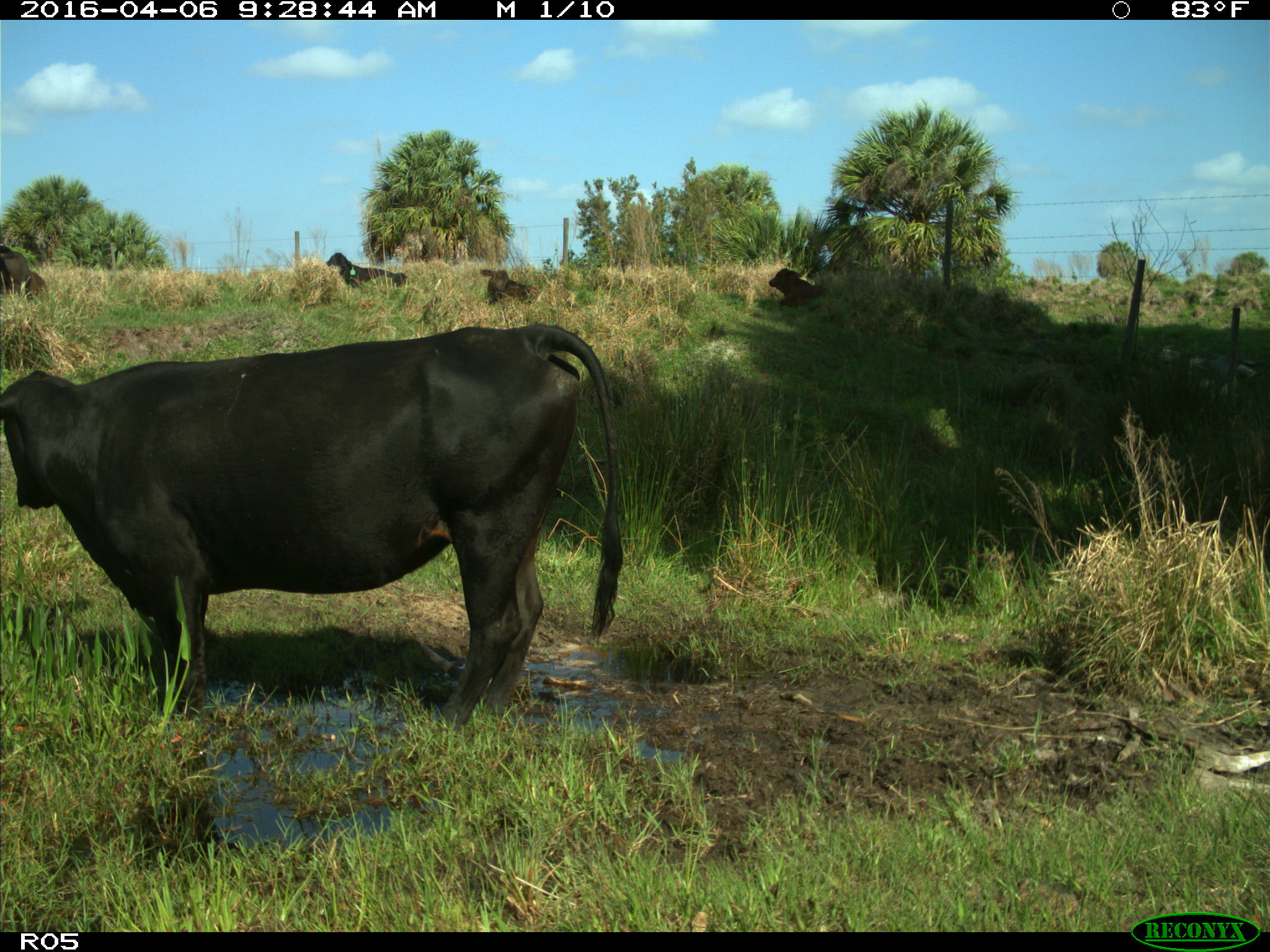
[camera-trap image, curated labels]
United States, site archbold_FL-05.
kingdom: Animalia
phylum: Chordata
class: Mammalia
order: Artiodactyla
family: Bovidae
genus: Bos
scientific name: Bos taurus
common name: domestic cow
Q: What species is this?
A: Bos taurus (domestic cow).